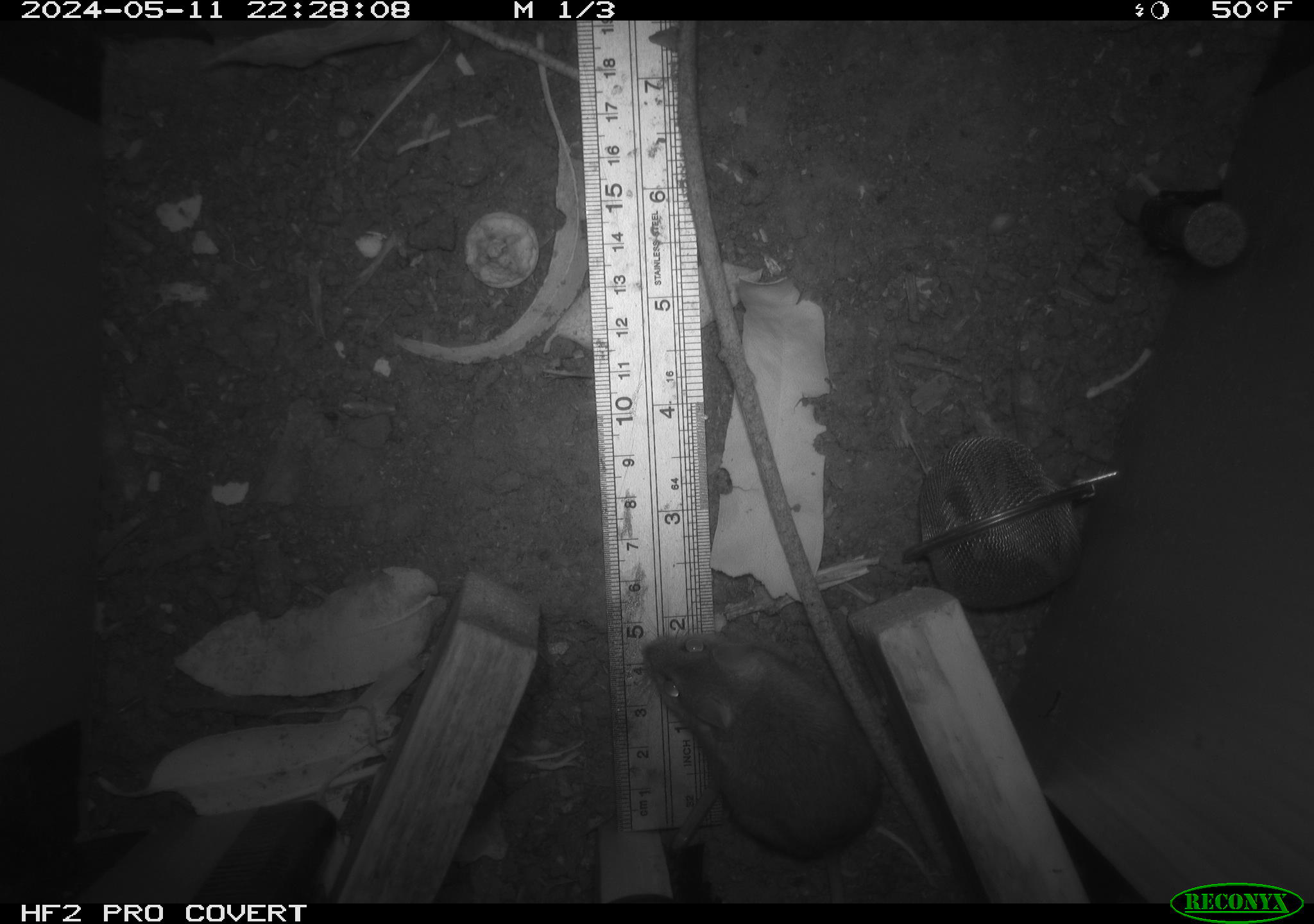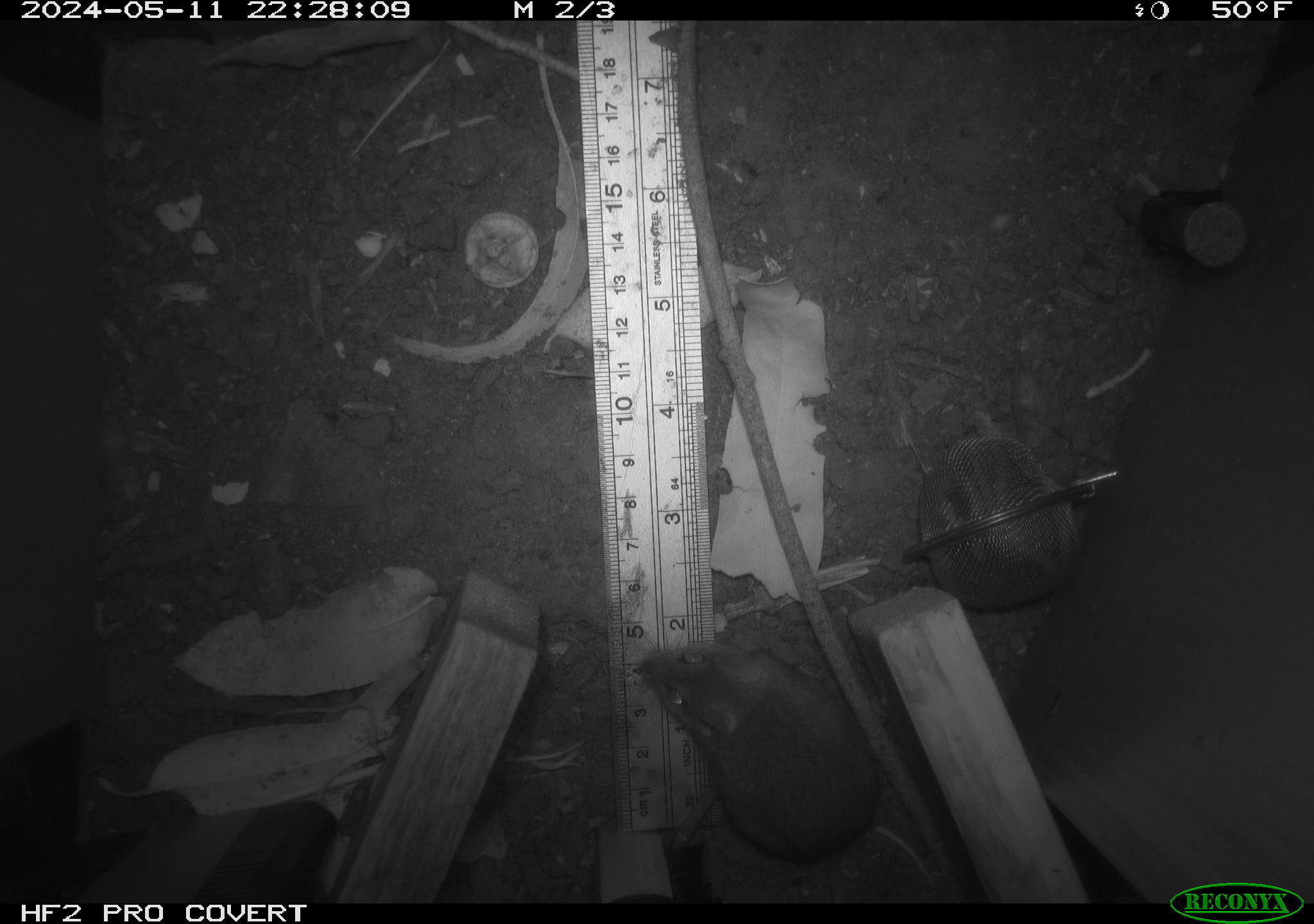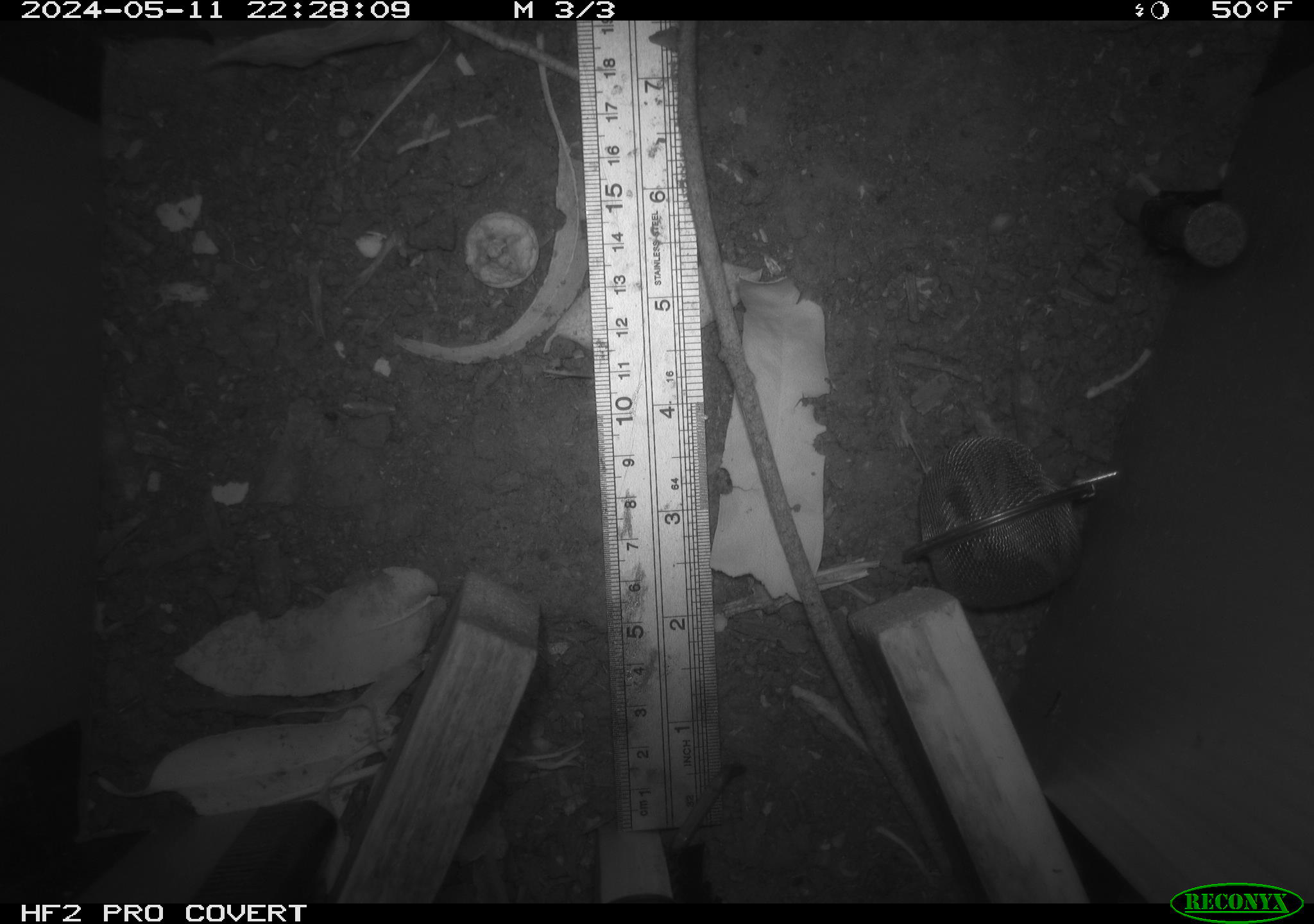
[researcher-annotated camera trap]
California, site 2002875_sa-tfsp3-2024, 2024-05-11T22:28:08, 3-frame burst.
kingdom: Animalia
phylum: Chordata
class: Mammalia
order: Rodentia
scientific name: Rodentia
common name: rodent